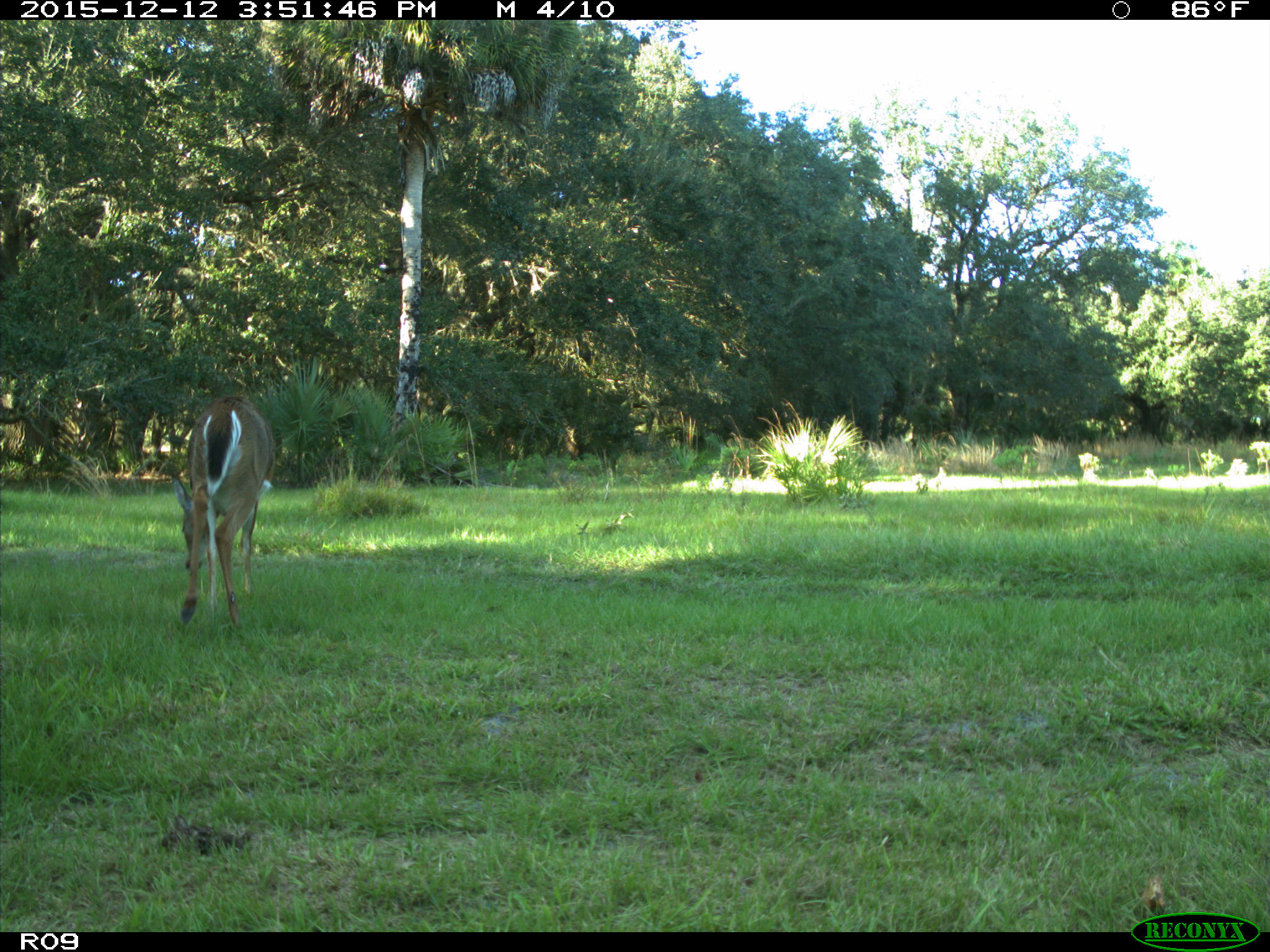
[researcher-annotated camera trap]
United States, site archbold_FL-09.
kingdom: Animalia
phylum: Chordata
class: Mammalia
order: Artiodactyla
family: Cervidae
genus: Odocoileus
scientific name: Odocoileus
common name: deer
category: unidentified deer